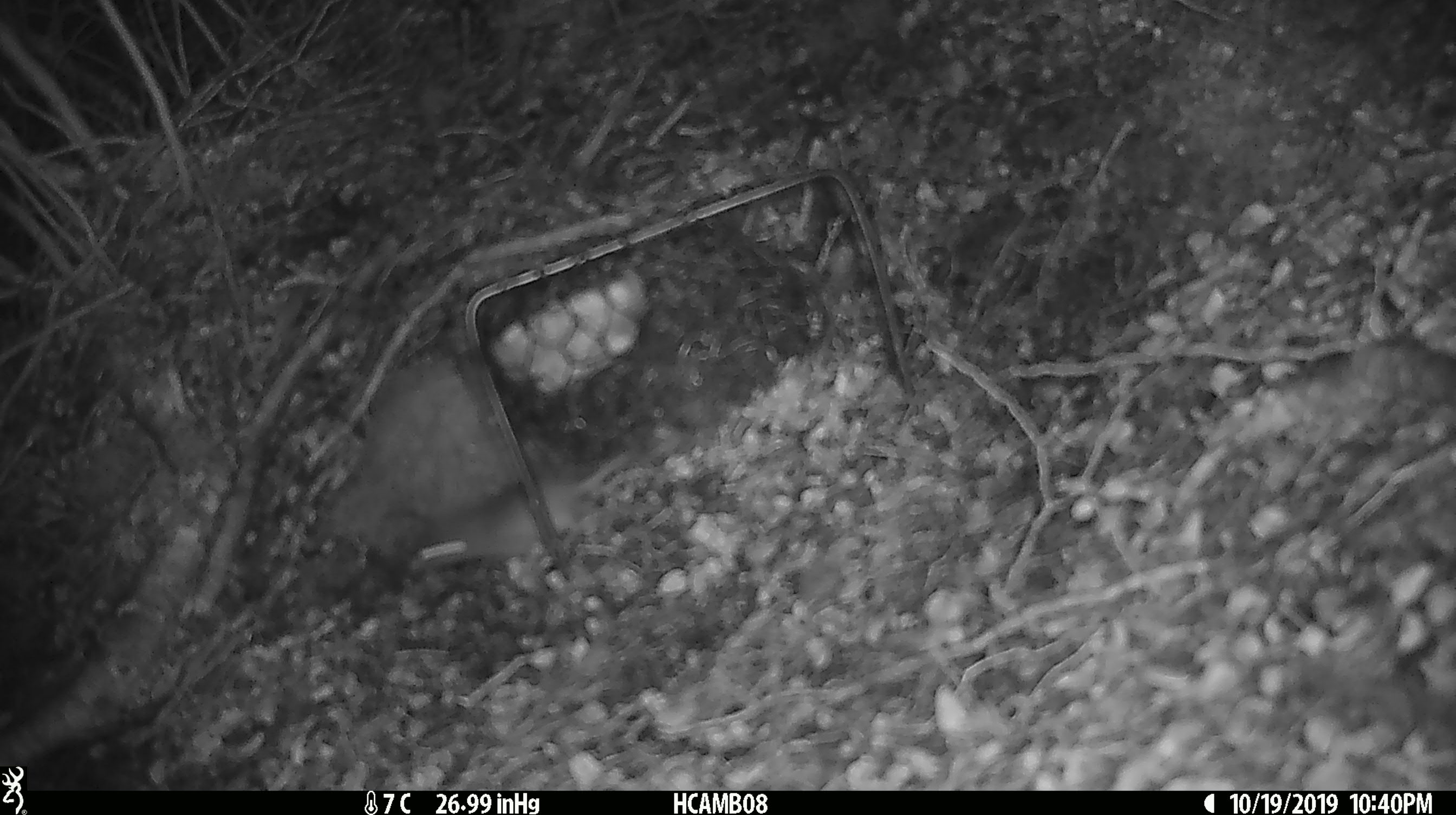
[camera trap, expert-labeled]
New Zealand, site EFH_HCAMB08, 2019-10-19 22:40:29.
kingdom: Animalia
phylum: Chordata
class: Mammalia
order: Rodentia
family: Muridae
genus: Mus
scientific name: Mus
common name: mouse